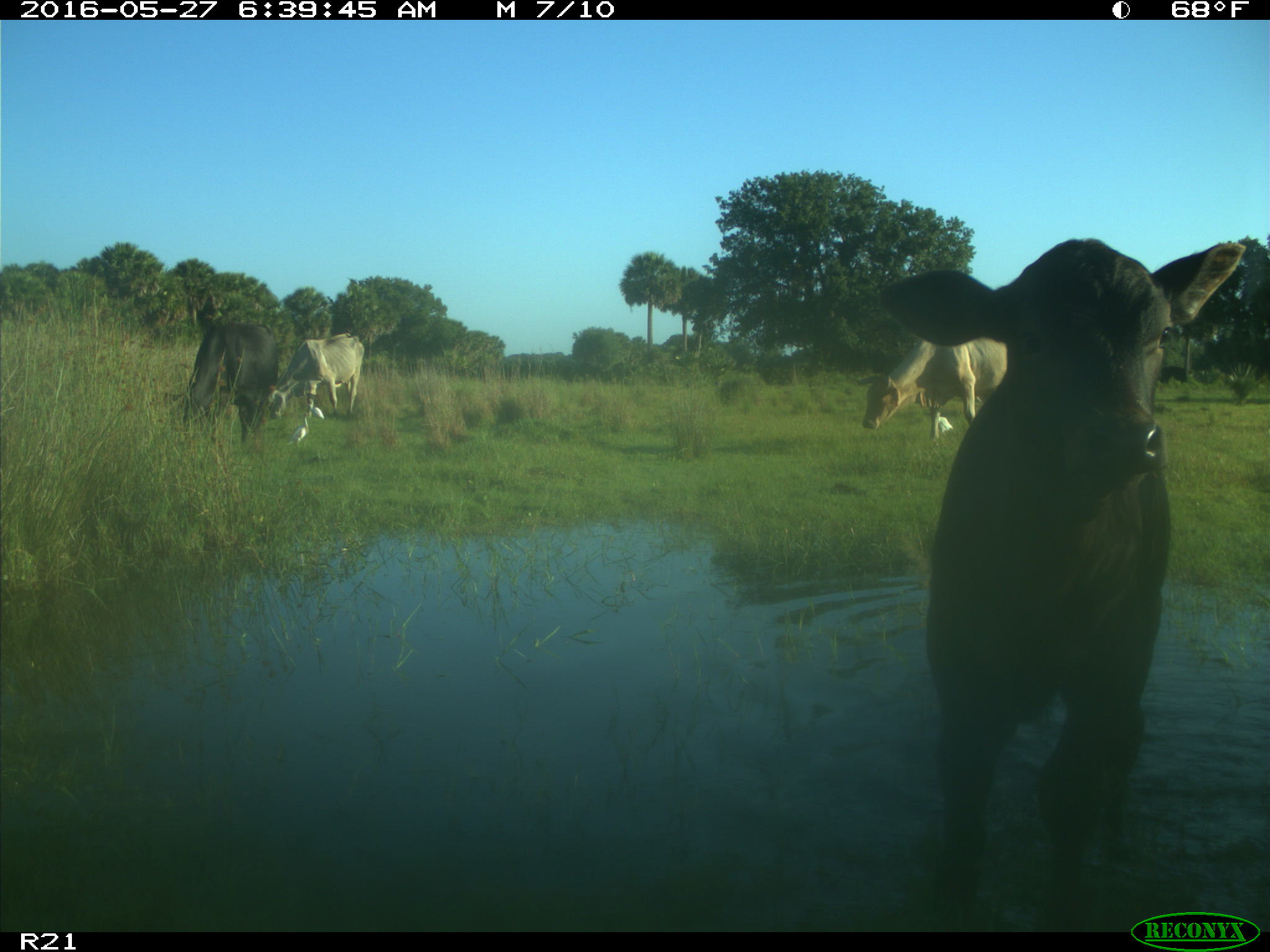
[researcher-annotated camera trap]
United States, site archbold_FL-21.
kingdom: Animalia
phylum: Chordata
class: Mammalia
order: Artiodactyla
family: Bovidae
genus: Bos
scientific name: Bos taurus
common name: domestic cow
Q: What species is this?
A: Bos taurus (domestic cow).